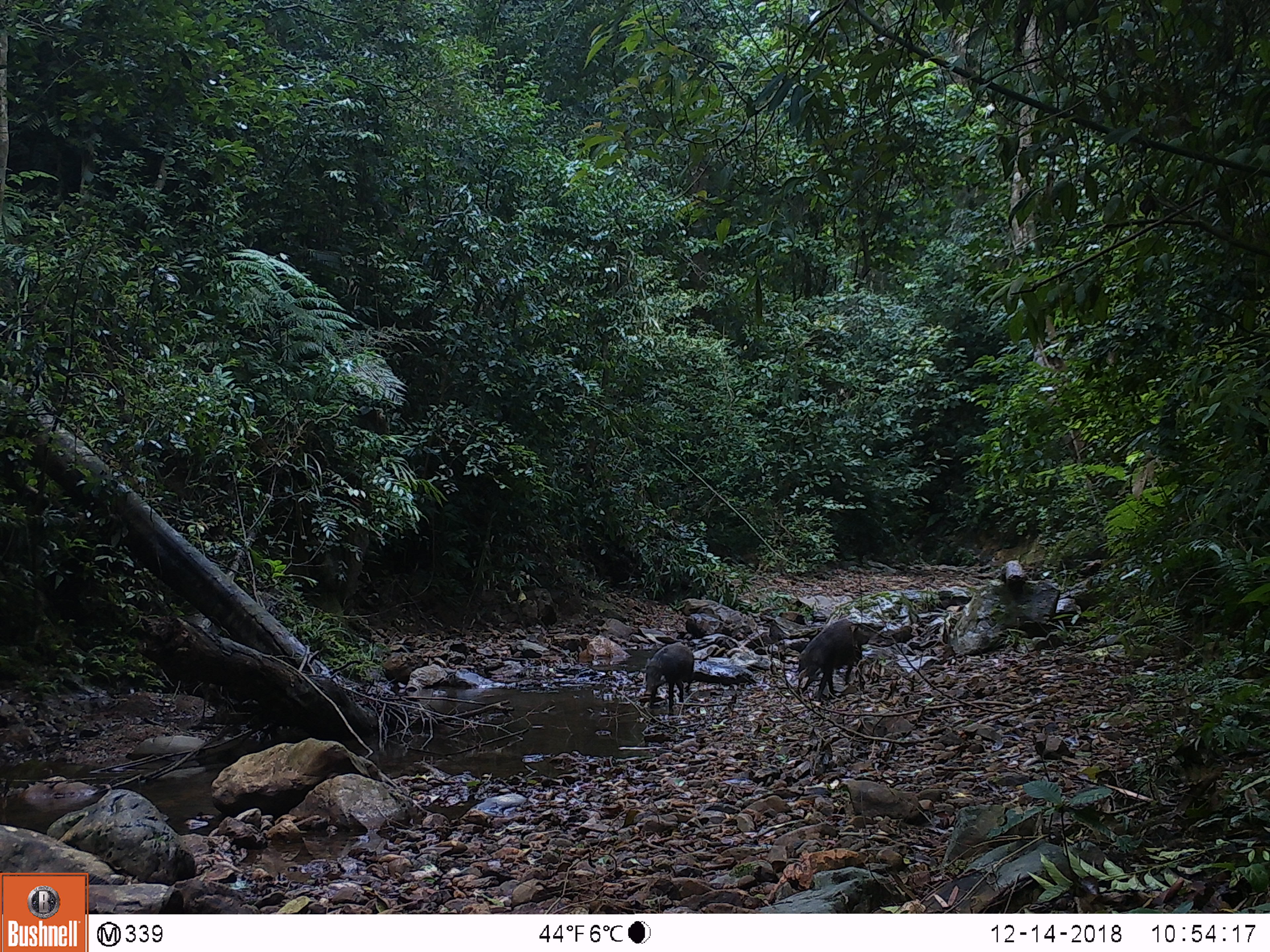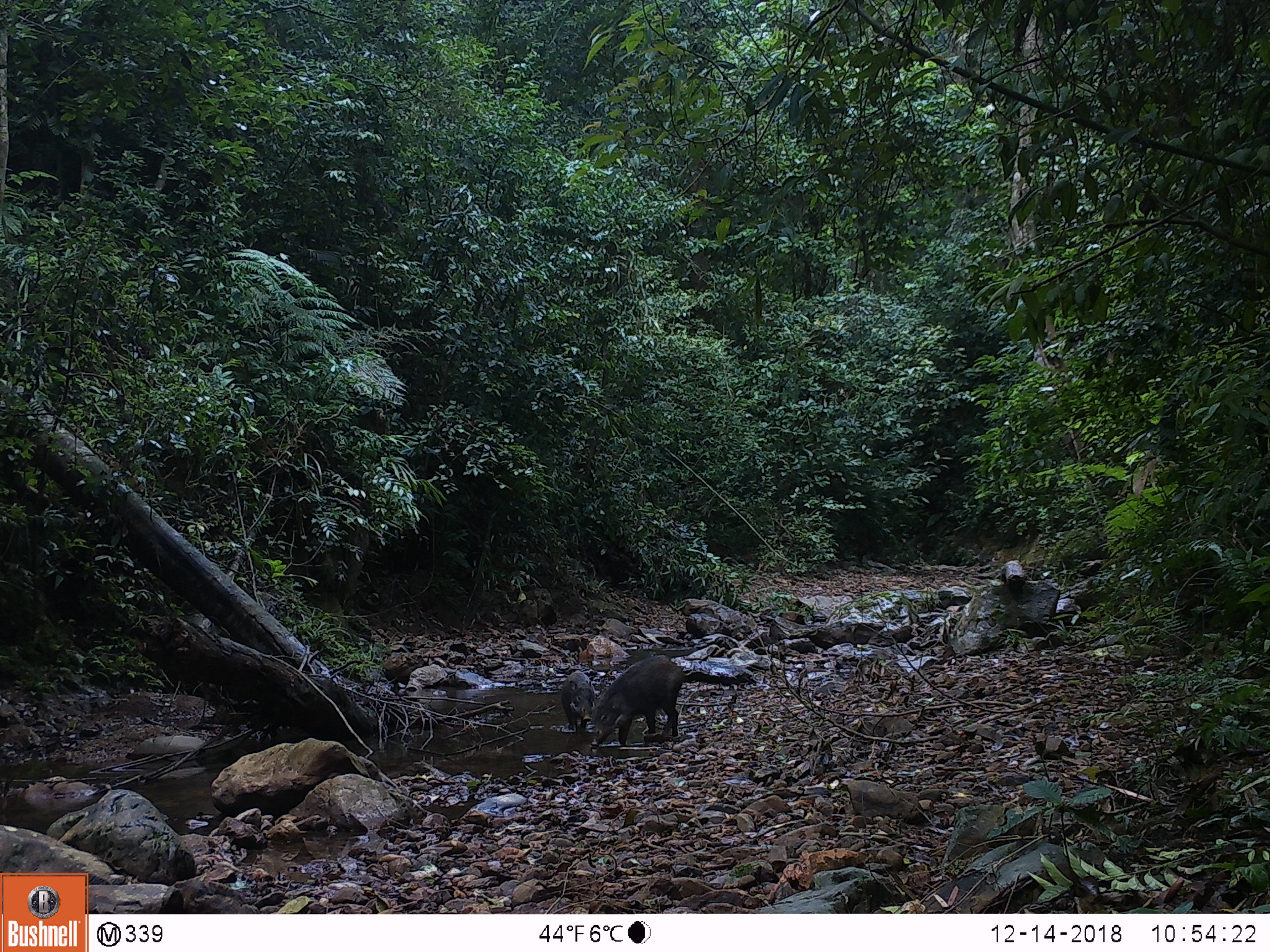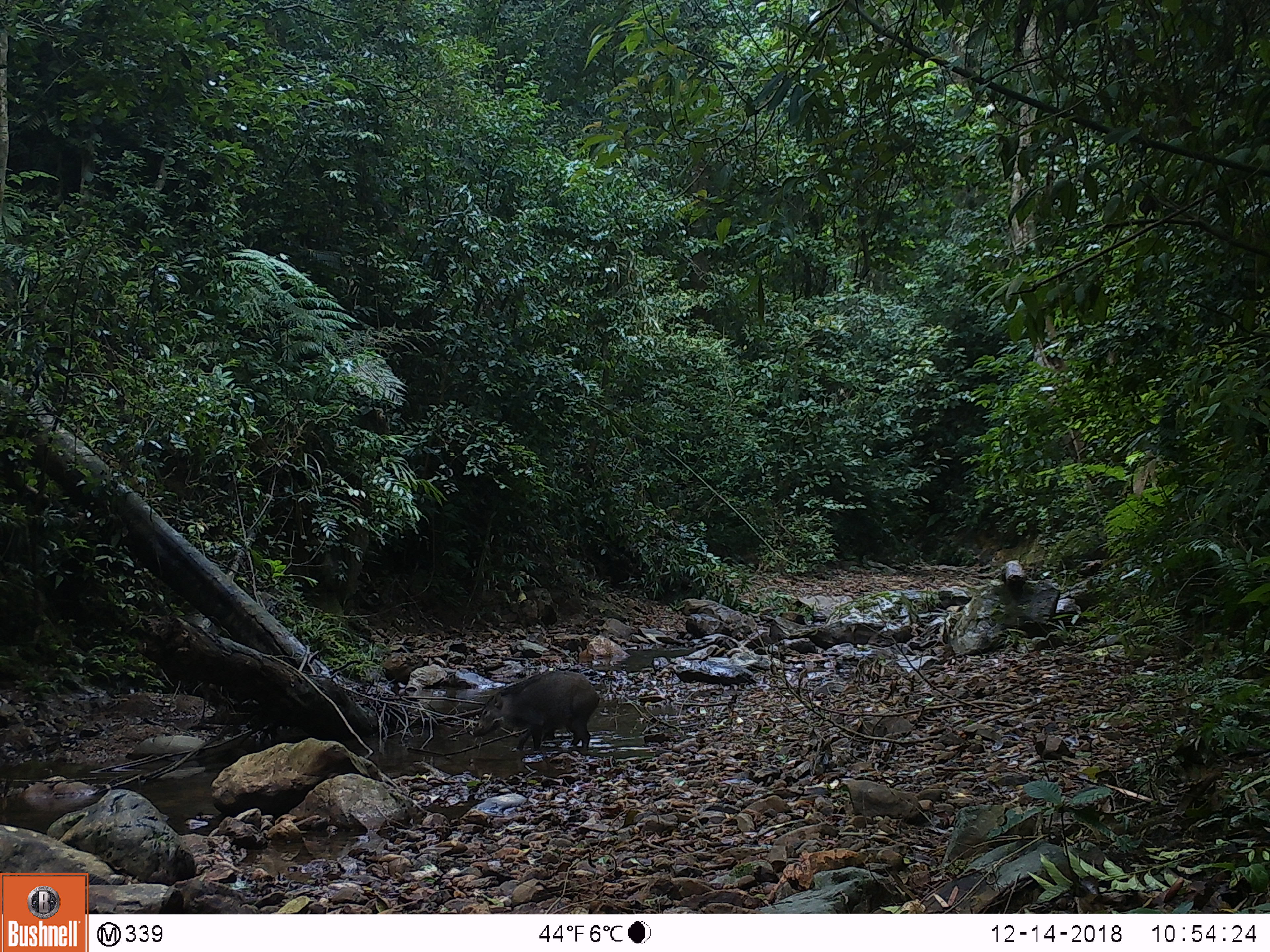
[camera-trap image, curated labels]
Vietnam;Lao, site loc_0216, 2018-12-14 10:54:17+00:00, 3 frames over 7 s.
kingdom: Animalia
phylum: Chordata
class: Mammalia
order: Artiodactyla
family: Suidae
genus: Sus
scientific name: Sus scrofa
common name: eurasian wild pig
Eurasian wild pig (Sus scrofa). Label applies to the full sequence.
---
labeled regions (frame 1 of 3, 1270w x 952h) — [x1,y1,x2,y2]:
eurasian wild pig: [796,617,862,701]; [645,642,694,709]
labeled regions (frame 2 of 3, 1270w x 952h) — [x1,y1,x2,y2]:
eurasian wild pig: [590,655,685,745]; [560,672,596,732]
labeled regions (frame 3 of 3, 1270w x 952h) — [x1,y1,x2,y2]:
eurasian wild pig: [472,670,599,751]